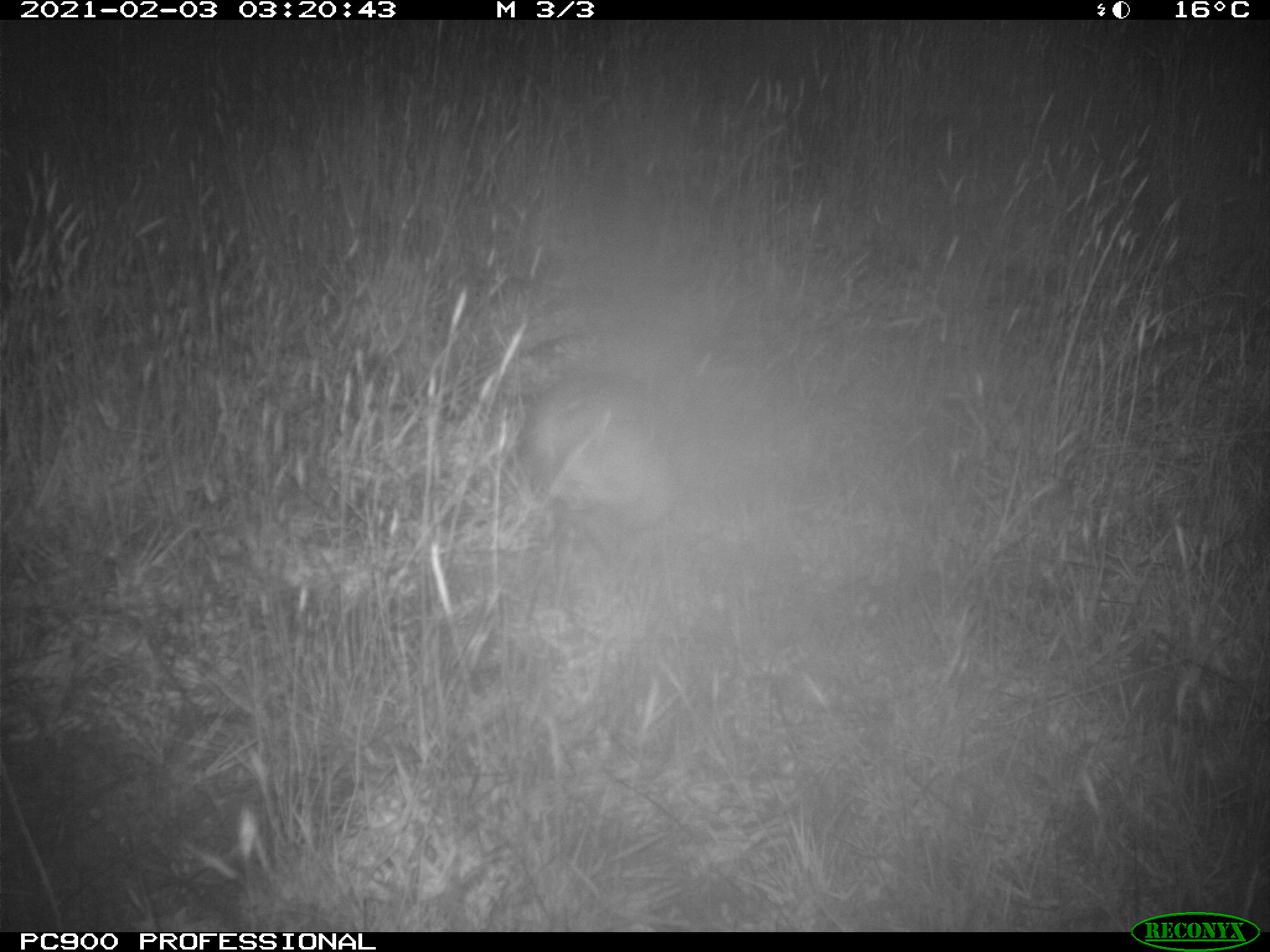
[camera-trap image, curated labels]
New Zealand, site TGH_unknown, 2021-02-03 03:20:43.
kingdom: Animalia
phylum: Chordata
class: Mammalia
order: Carnivora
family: Mustelidae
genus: Mustela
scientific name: Mustela furo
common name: ferret